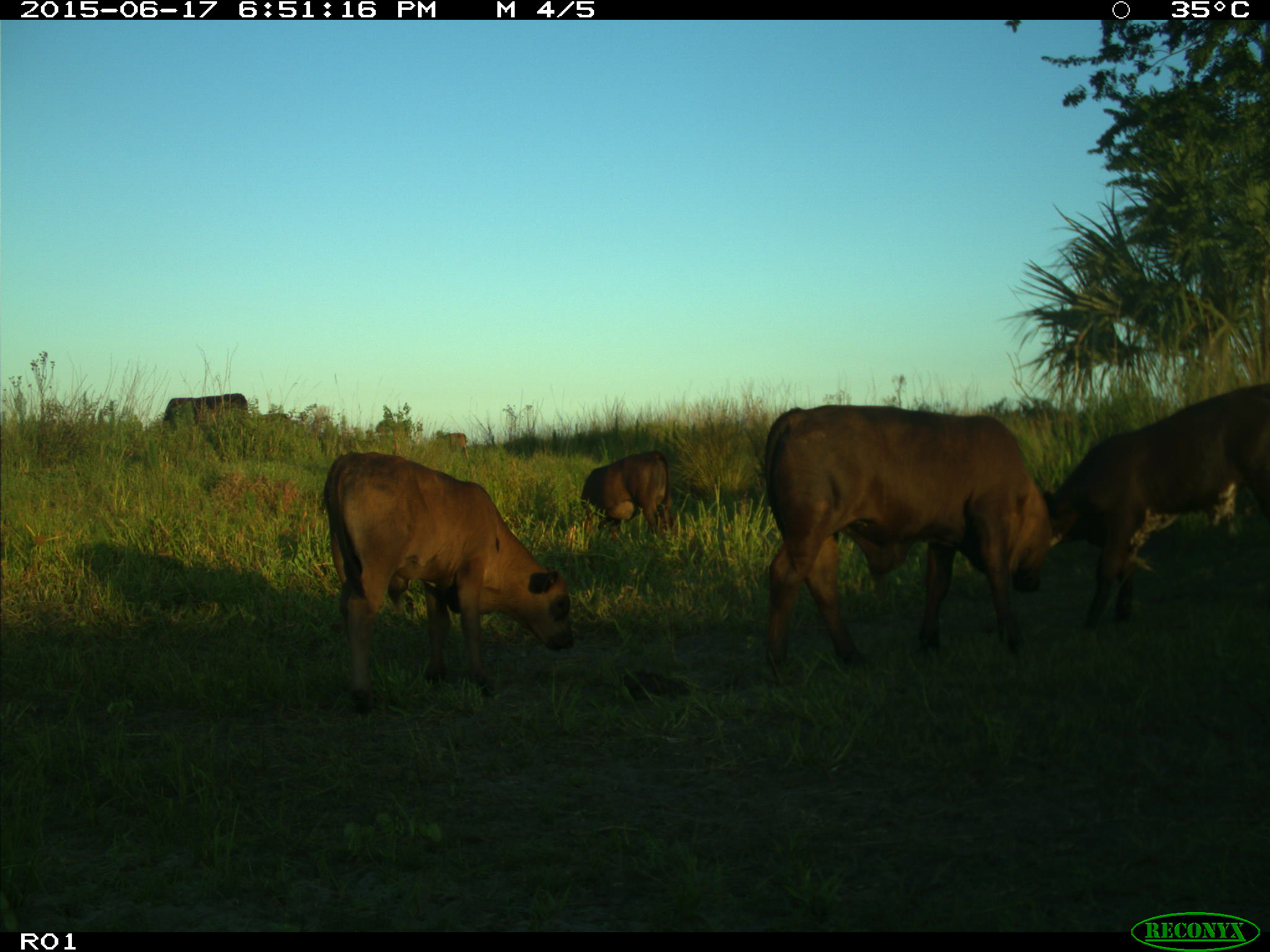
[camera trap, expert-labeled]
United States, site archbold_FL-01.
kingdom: Animalia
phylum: Chordata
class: Mammalia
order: Artiodactyla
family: Bovidae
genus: Bos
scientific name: Bos taurus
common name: domestic cow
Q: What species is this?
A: Bos taurus (domestic cow).